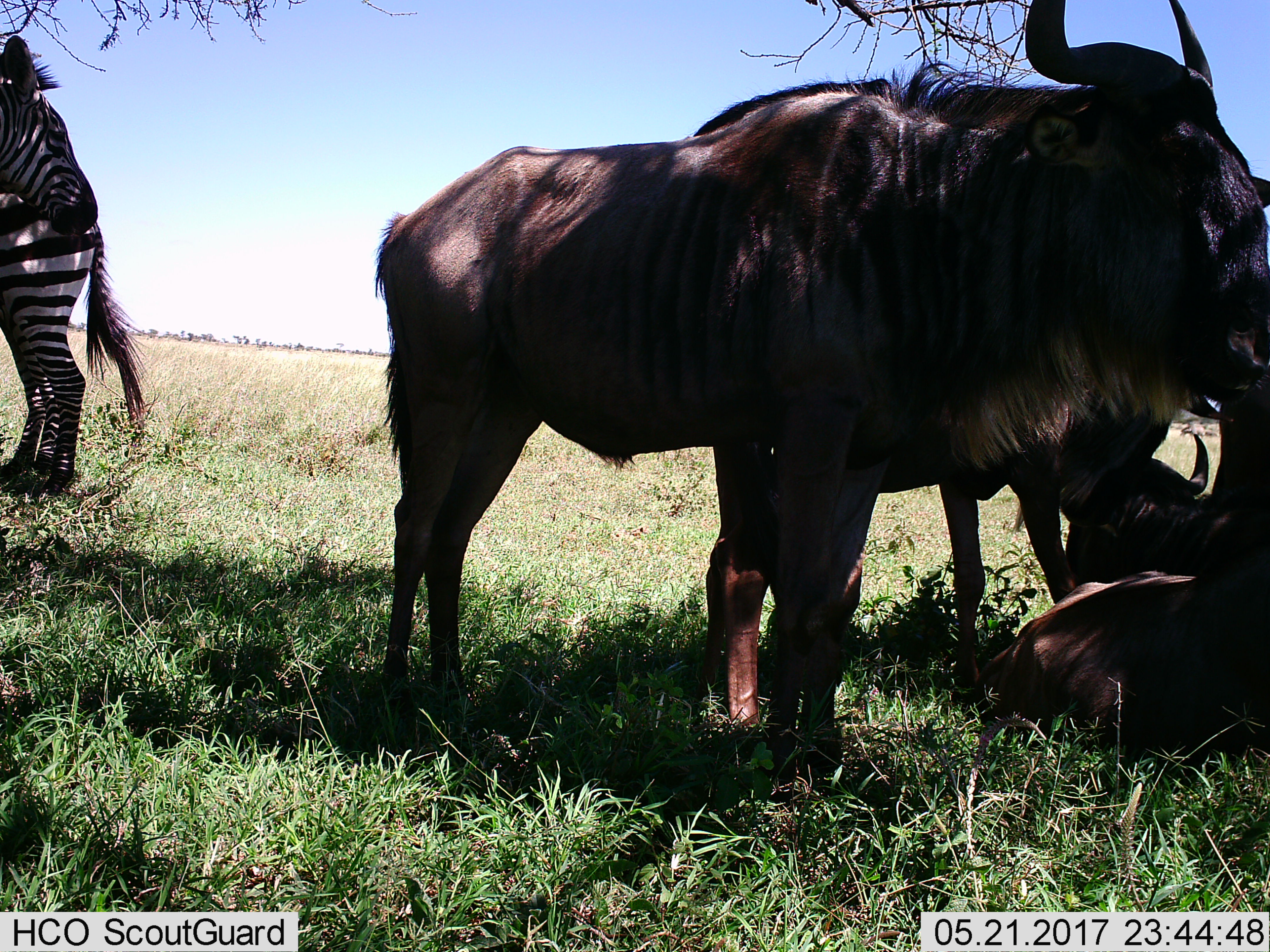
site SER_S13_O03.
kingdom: Animalia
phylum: Chordata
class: Mammalia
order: Artiodactyla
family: Bovidae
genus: Connochaetes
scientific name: Connochaetes taurinus taurinus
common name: blue wildebeest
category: wildebeestblue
Wildebeestblue (blue wildebeest) (Connochaetes taurinus taurinus), count 3. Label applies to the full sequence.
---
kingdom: Animalia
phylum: Chordata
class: Mammalia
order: Perissodactyla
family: Equidae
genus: Equus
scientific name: Equus quagga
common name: plains zebra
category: zebraplains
Zebraplains (plains zebra) (Equus quagga), count 2. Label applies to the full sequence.